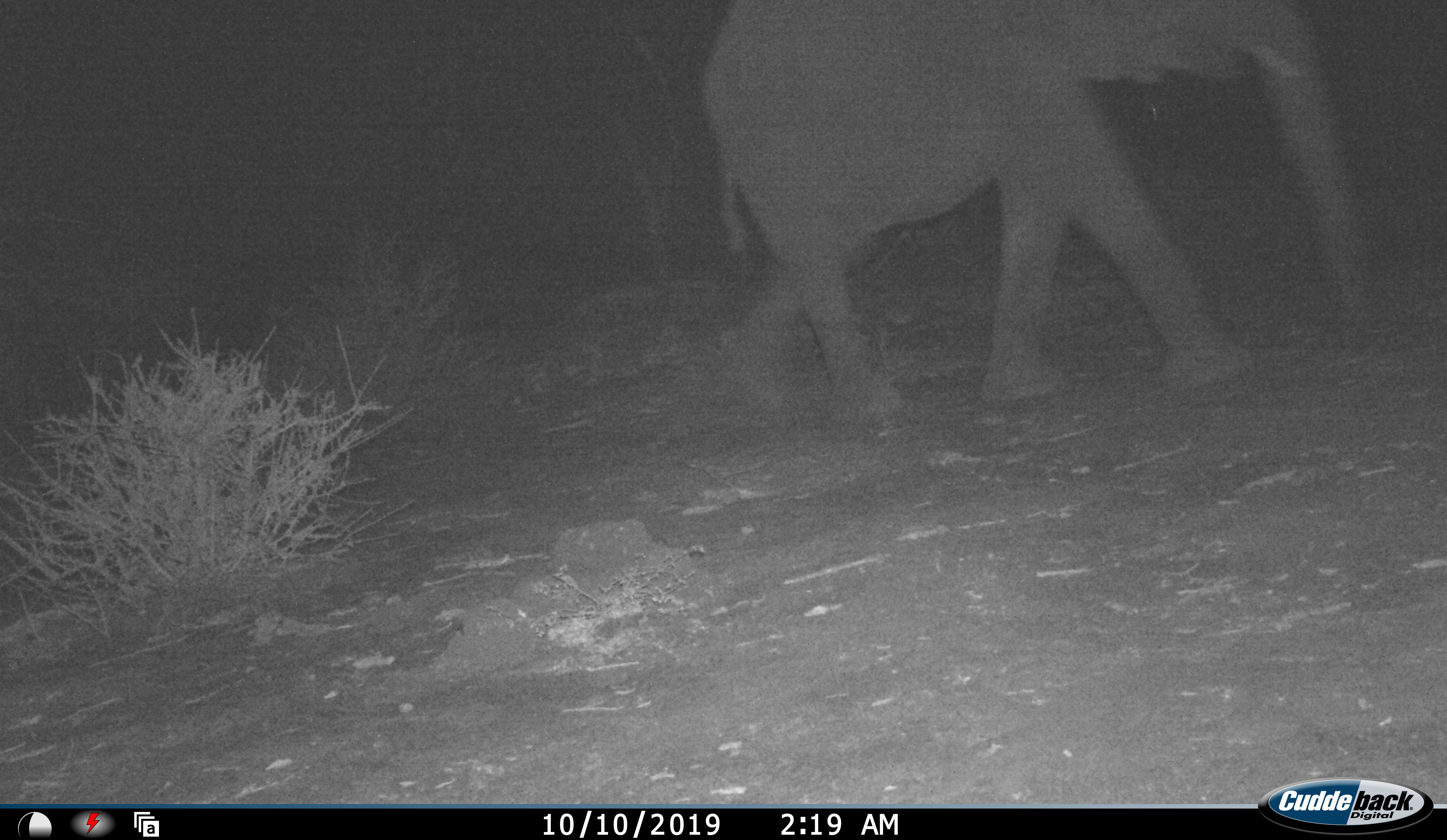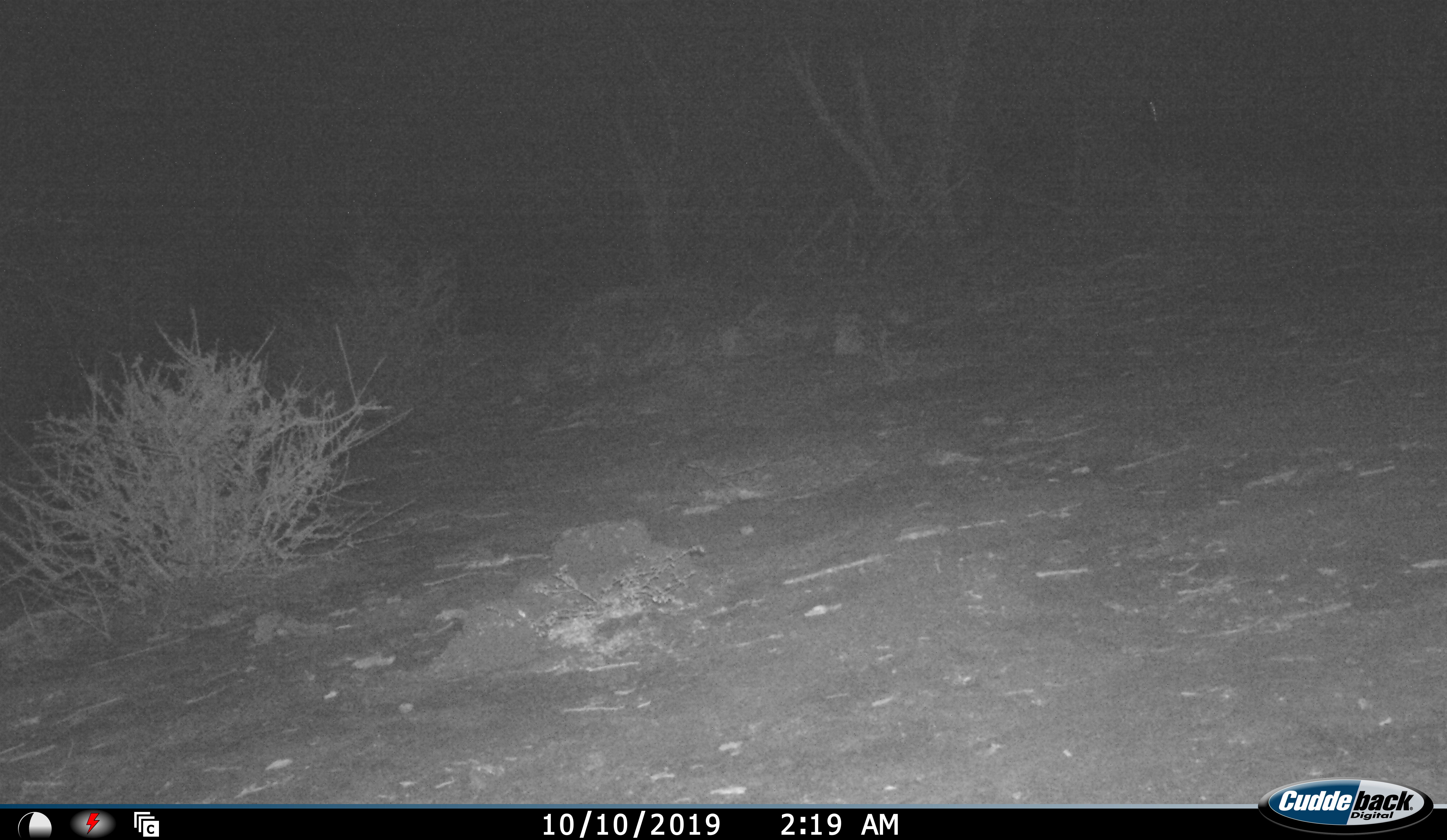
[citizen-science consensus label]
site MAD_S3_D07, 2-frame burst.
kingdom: Animalia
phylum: Chordata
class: Mammalia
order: Proboscidea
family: Elephantidae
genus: Loxodonta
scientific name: Loxodonta africana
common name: african bush elephant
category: elephant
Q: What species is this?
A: Elephant (african bush elephant) (Loxodonta africana).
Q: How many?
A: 1.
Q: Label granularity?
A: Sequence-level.